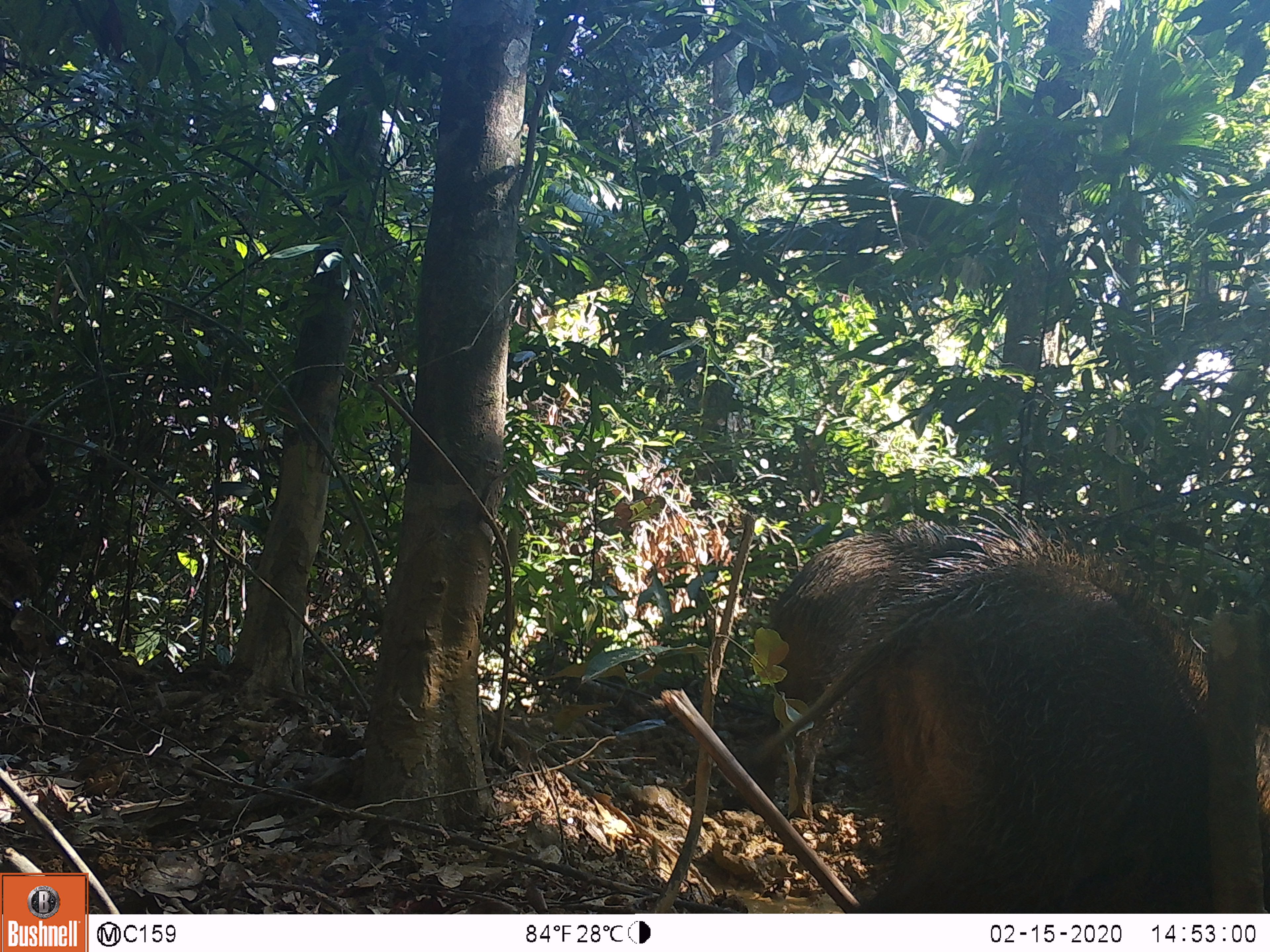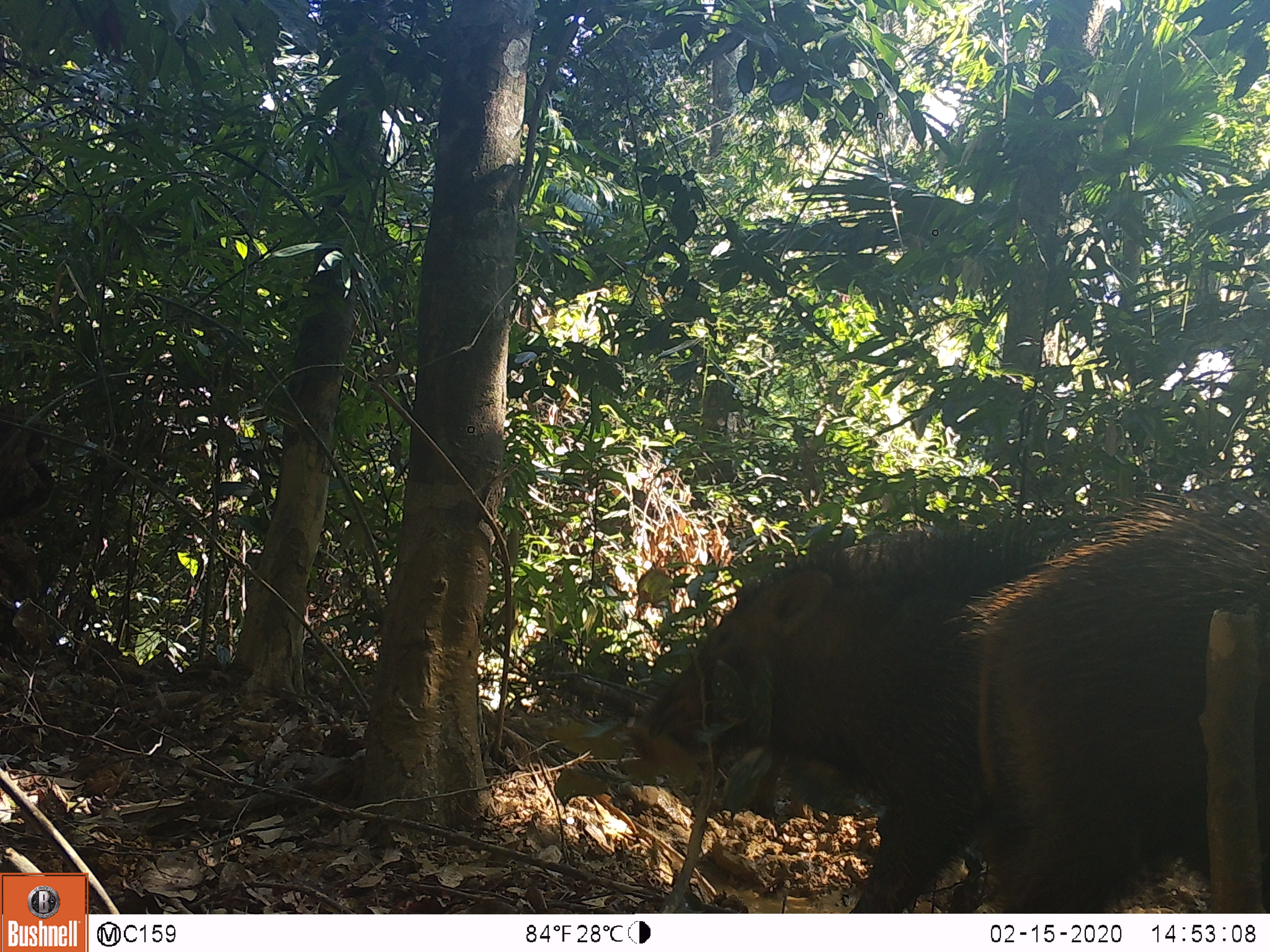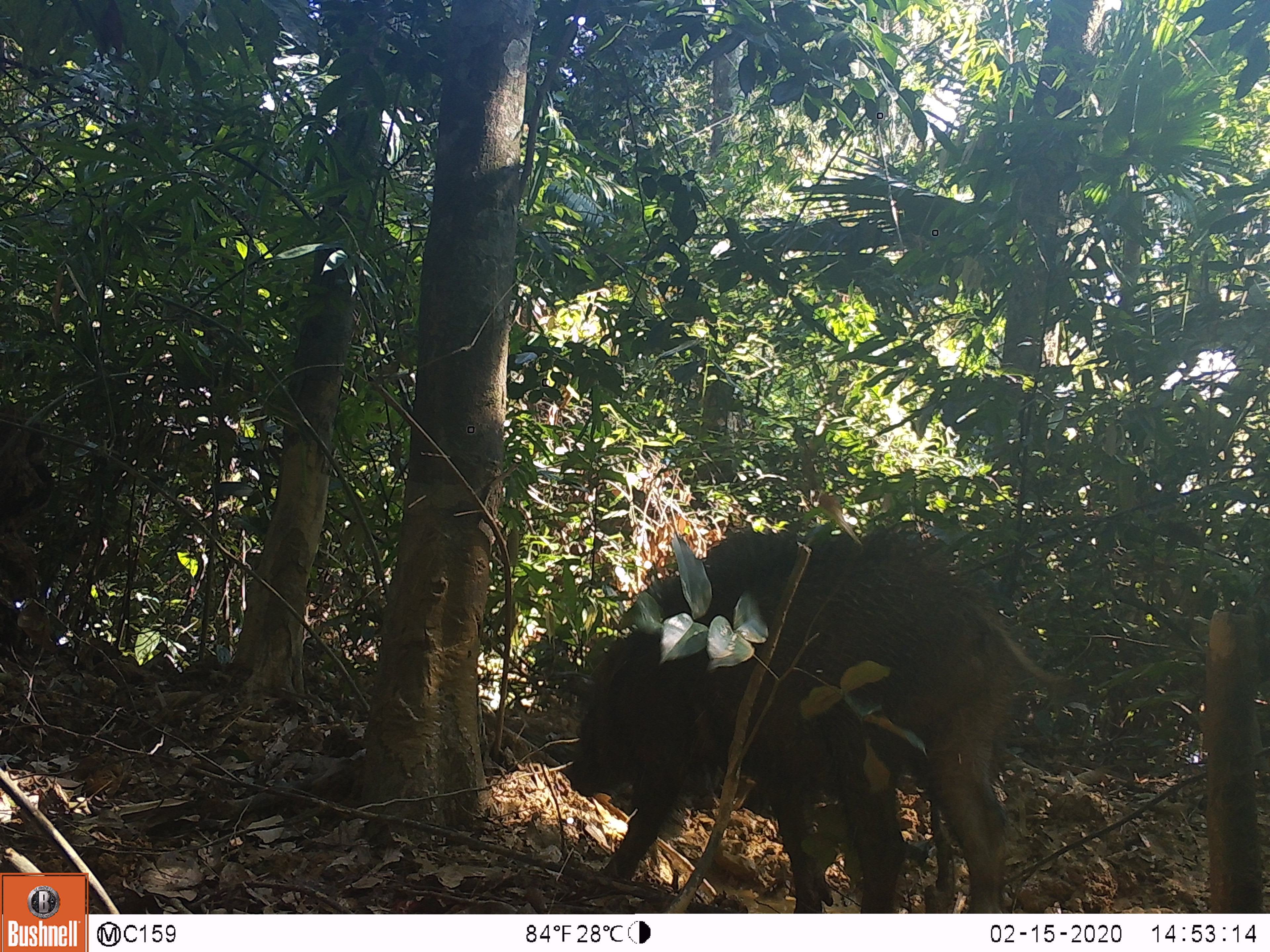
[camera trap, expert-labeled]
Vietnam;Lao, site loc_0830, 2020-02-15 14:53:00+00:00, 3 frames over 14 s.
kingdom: Animalia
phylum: Chordata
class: Mammalia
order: Artiodactyla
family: Suidae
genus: Sus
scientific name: Sus scrofa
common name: eurasian wild pig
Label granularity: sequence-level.